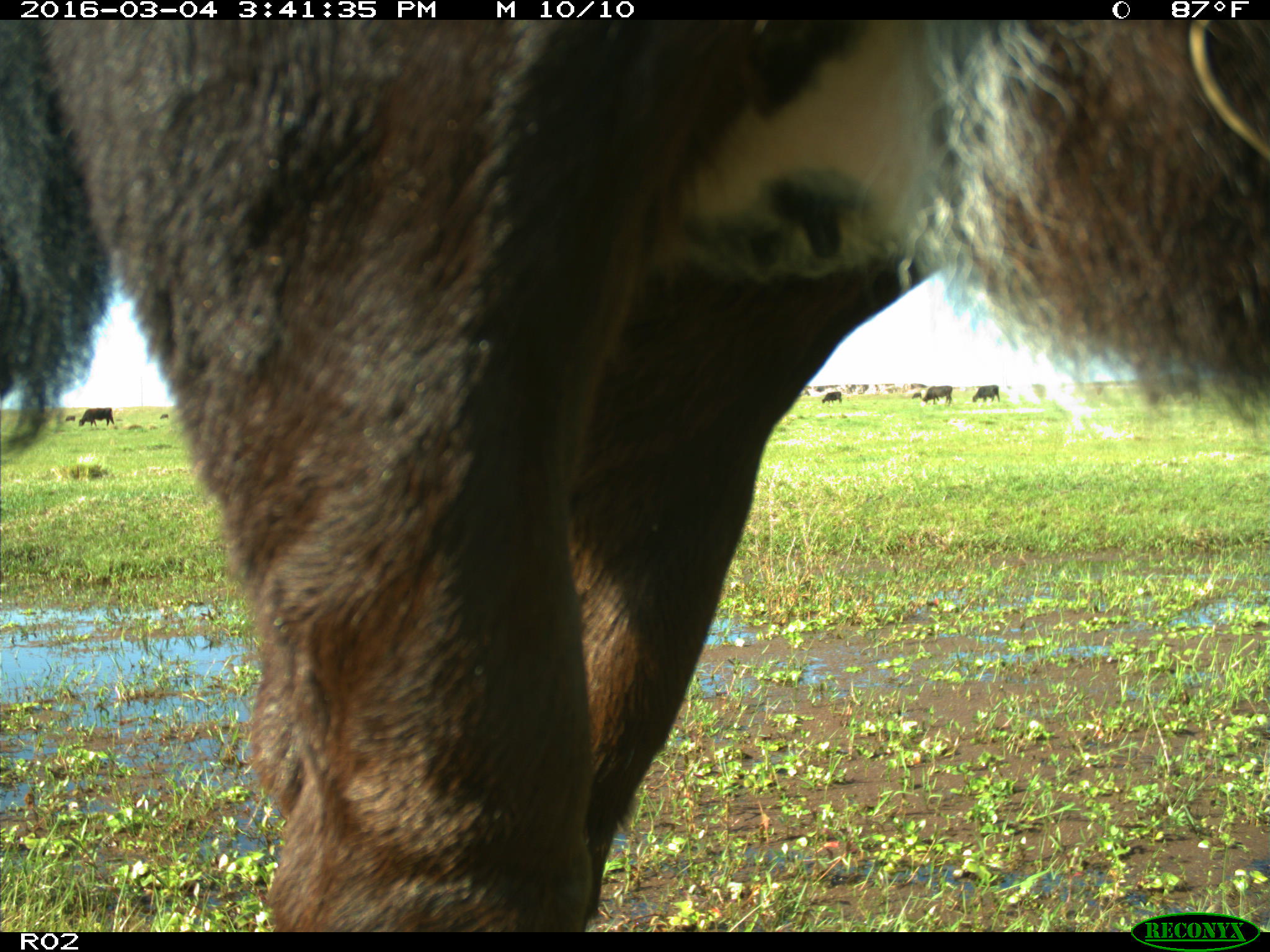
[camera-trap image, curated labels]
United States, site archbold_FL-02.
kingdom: Animalia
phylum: Chordata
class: Mammalia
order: Artiodactyla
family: Bovidae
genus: Bos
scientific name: Bos taurus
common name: domestic cow